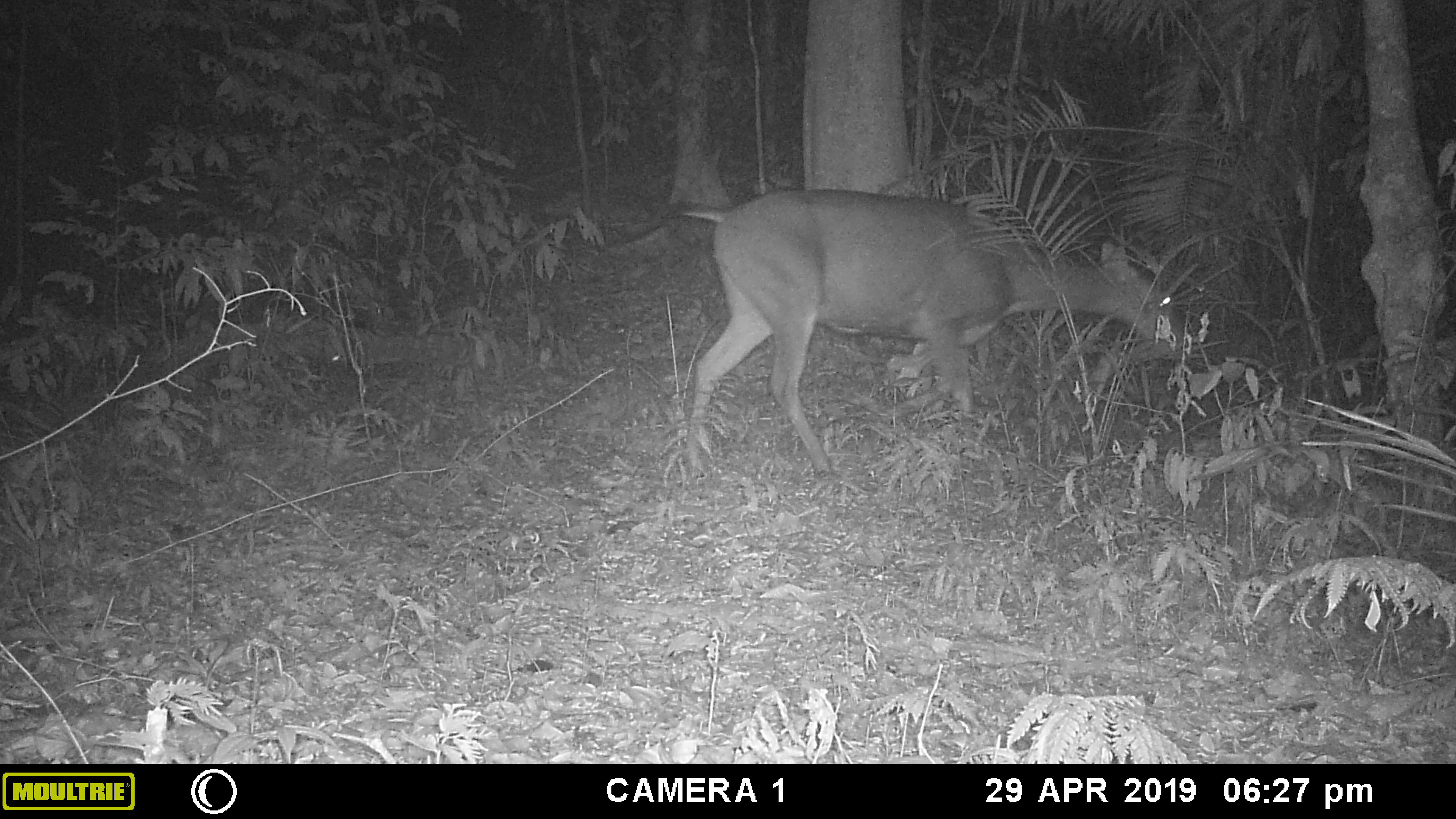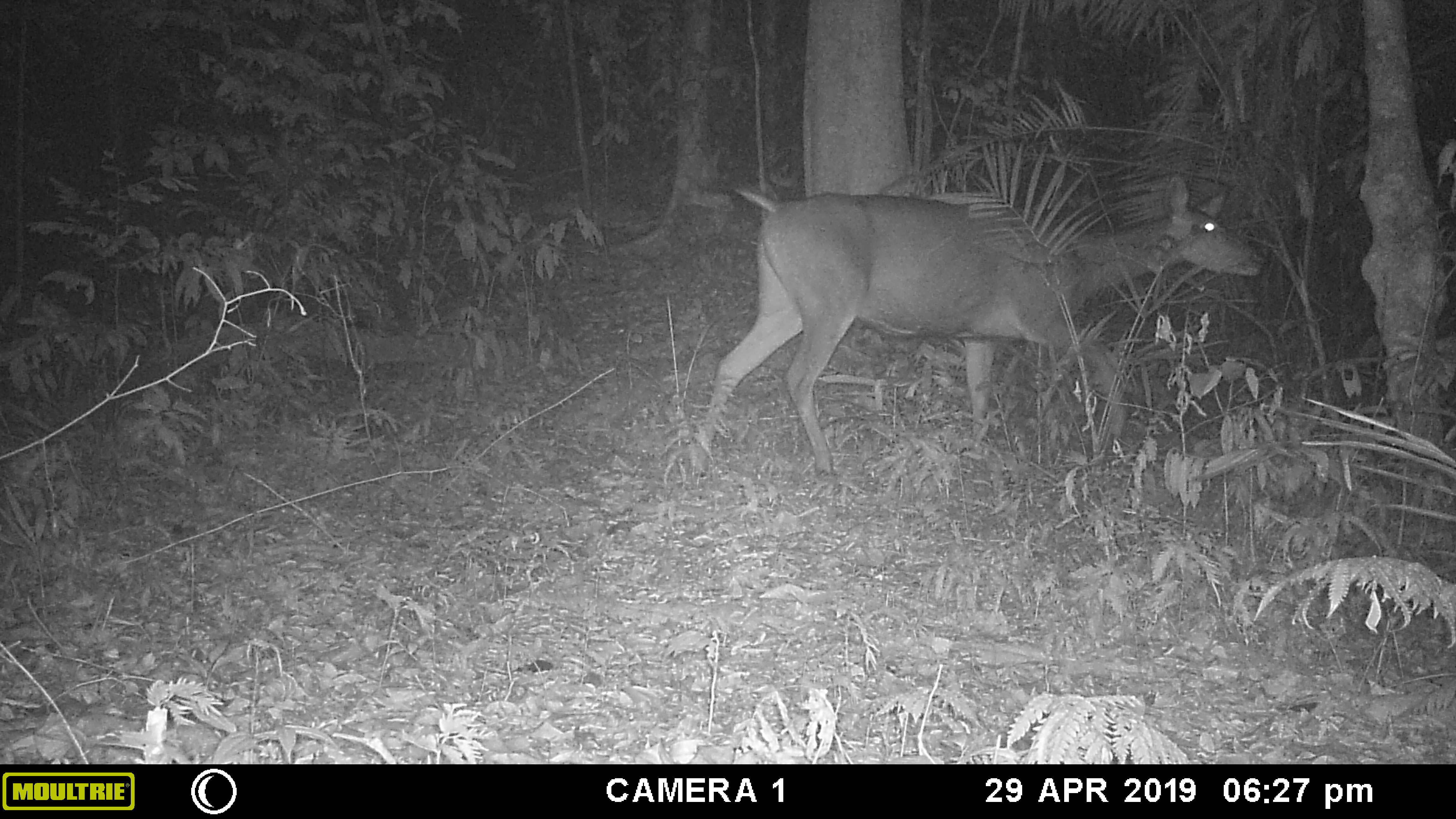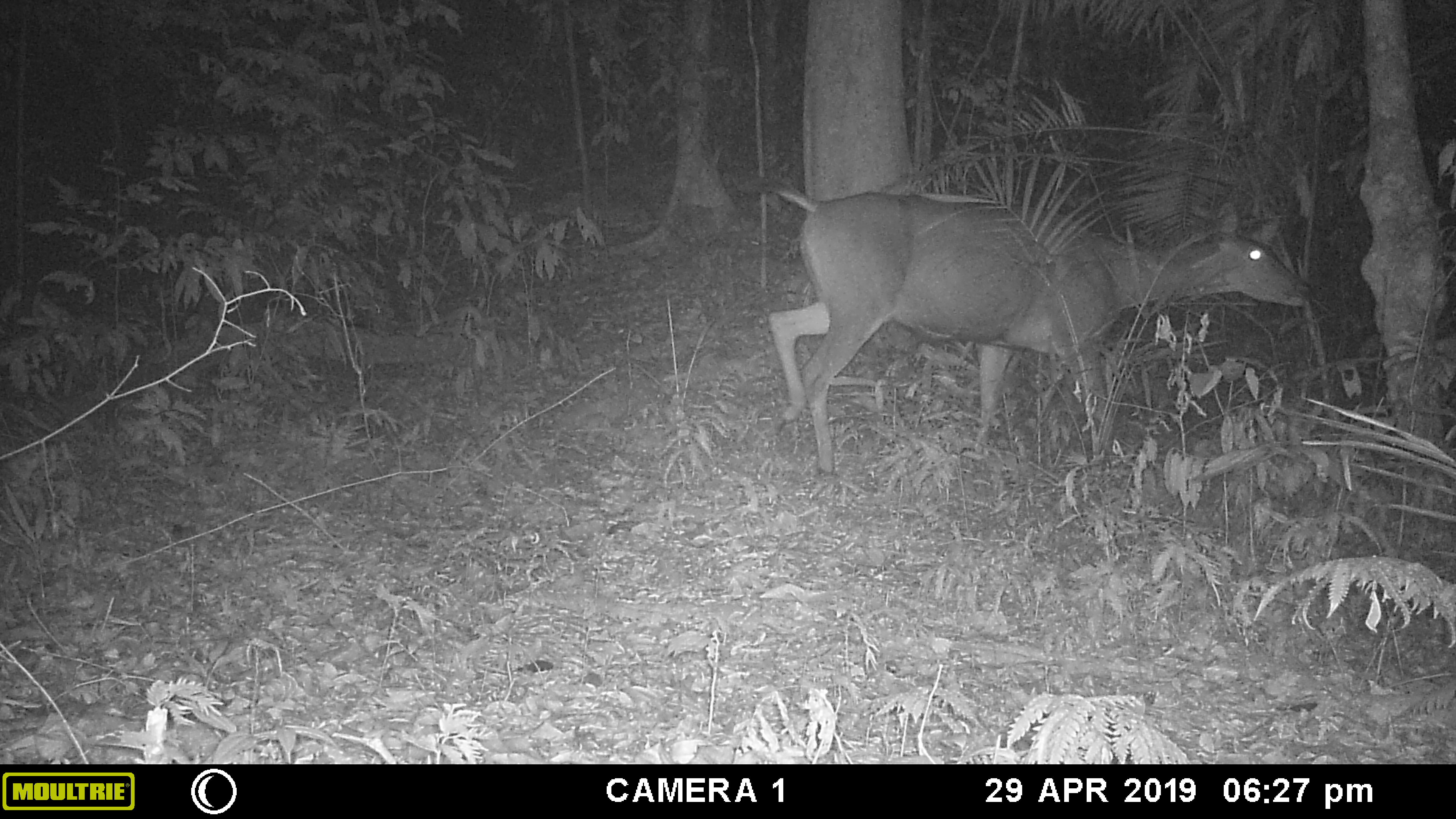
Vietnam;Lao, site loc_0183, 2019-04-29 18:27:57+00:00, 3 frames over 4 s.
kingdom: Animalia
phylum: Chordata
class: Mammalia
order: Artiodactyla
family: Cervidae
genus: Rusa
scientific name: Rusa unicolor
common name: sambar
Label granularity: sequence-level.